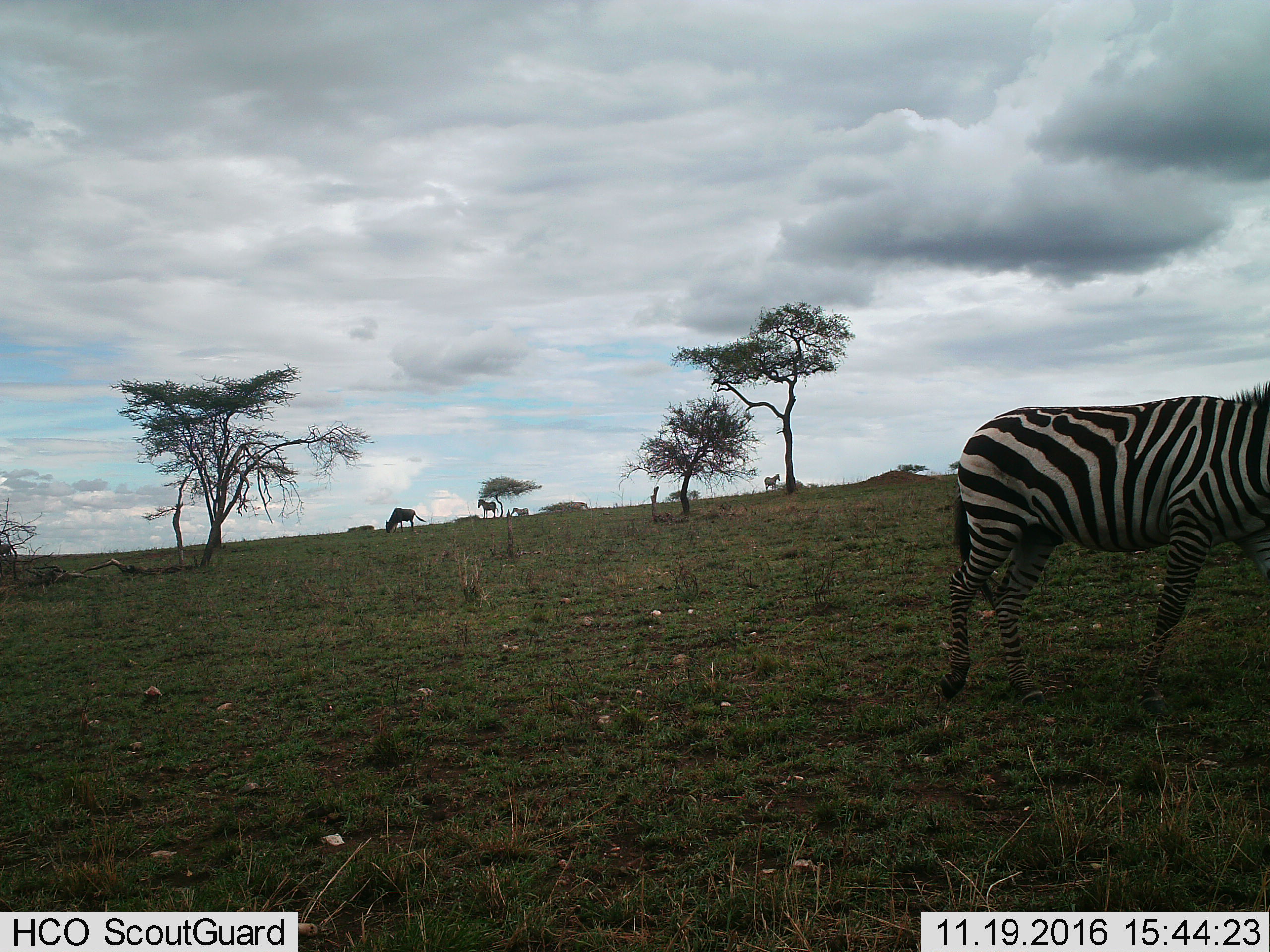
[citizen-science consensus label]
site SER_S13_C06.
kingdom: Animalia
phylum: Chordata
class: Mammalia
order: Perissodactyla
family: Equidae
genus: Equus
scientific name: Equus quagga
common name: plains zebra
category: zebraplains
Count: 5.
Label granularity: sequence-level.